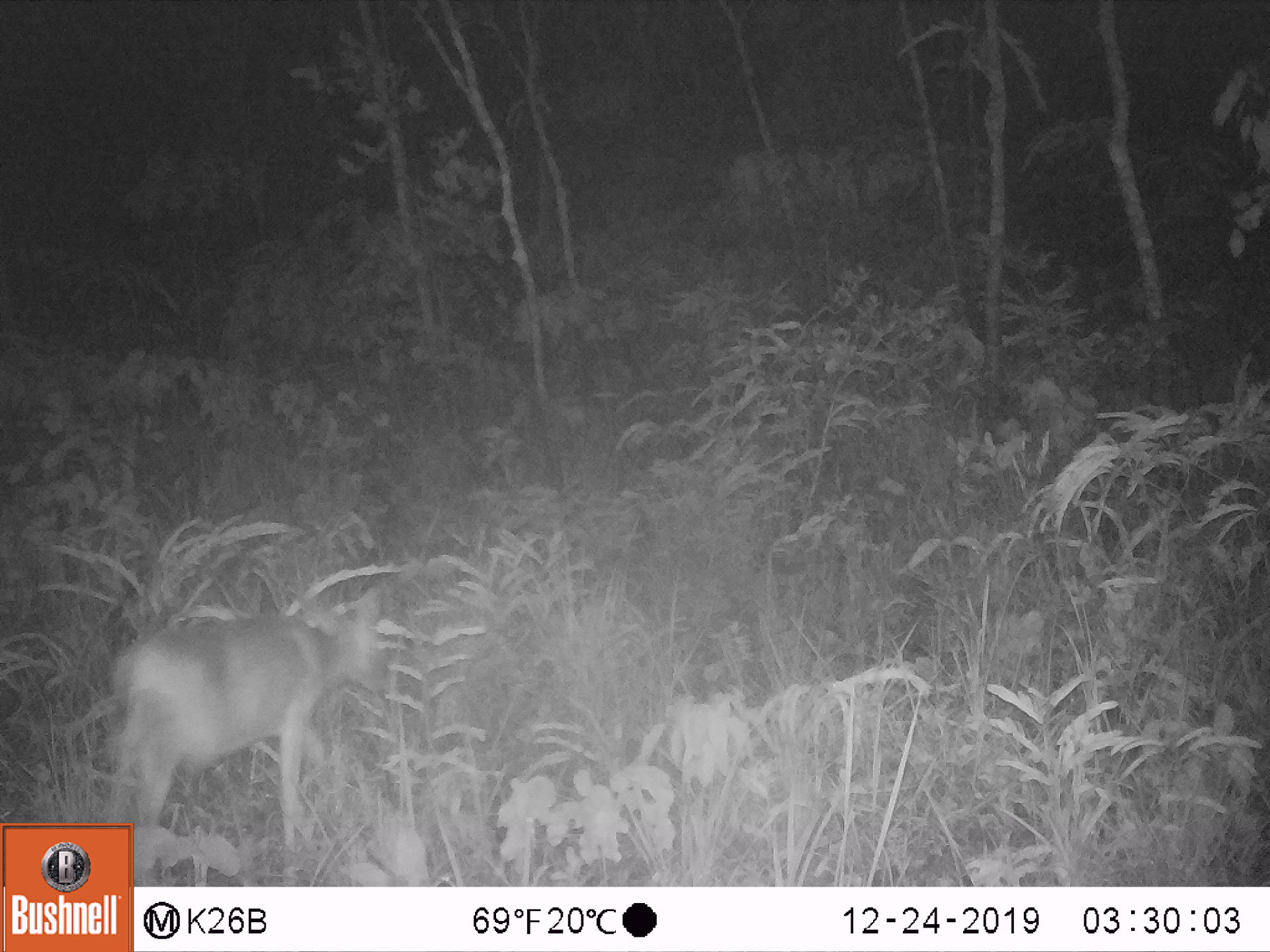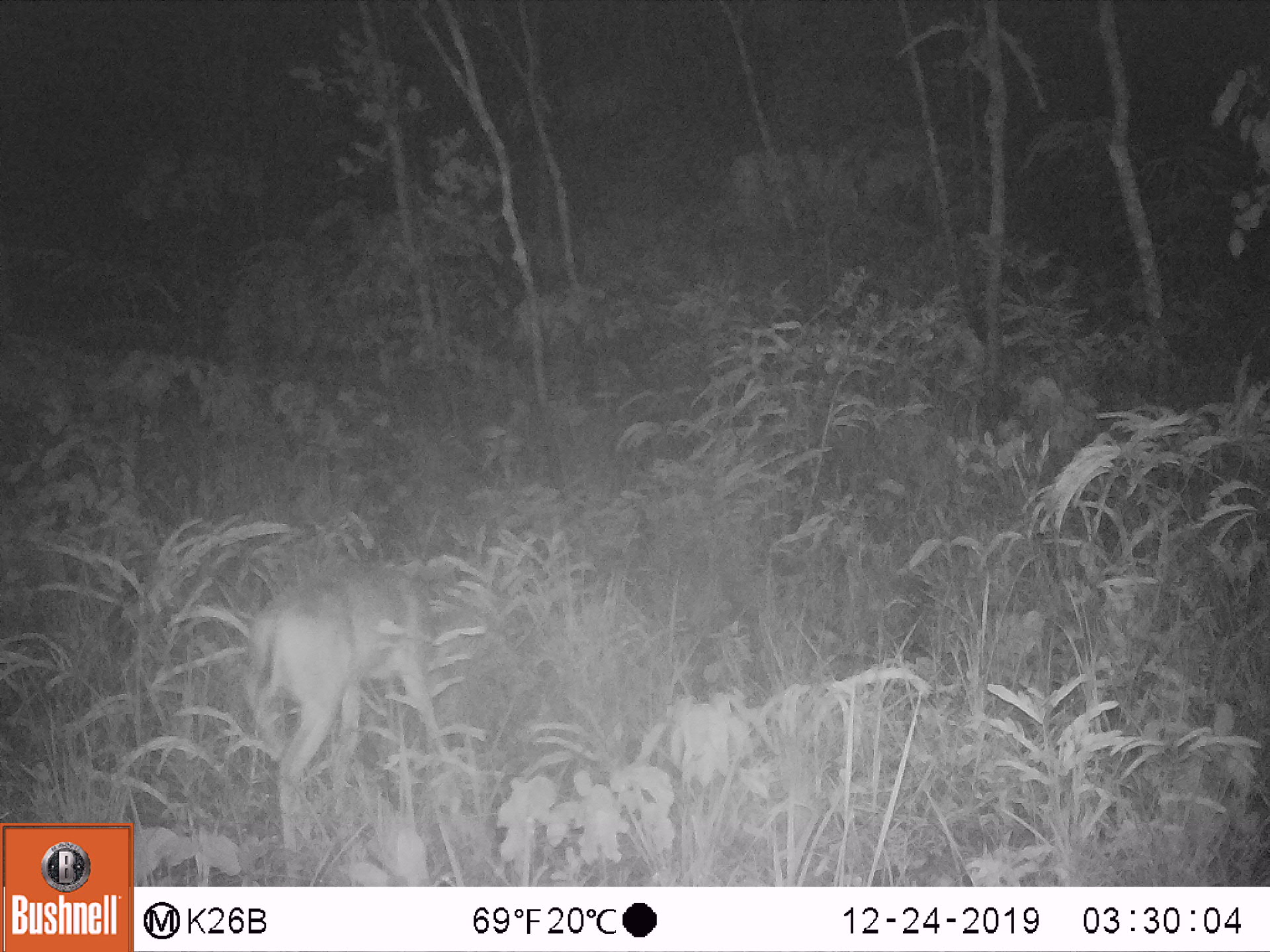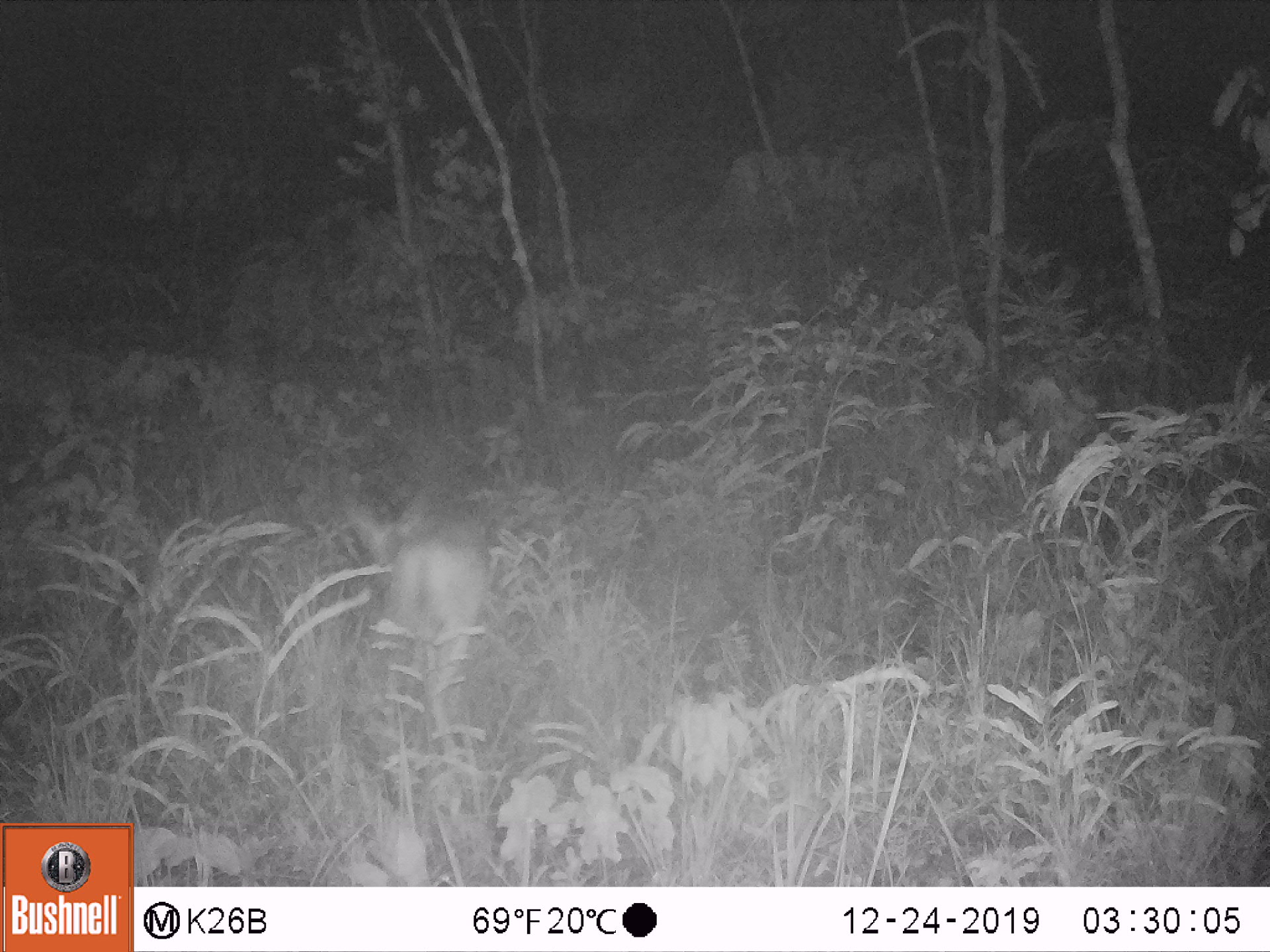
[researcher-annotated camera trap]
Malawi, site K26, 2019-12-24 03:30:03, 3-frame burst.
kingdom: Animalia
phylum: Chordata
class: Mammalia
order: Artiodactyla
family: Bovidae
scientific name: Antilopinae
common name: small antelope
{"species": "small antelope (Antilopinae)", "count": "1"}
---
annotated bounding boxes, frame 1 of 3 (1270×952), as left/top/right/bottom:
small antelope: 97/579/389/818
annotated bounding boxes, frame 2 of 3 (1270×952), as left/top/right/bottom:
small antelope: 230/544/452/880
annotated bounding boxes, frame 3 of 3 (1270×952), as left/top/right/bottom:
small antelope: 333/486/494/781